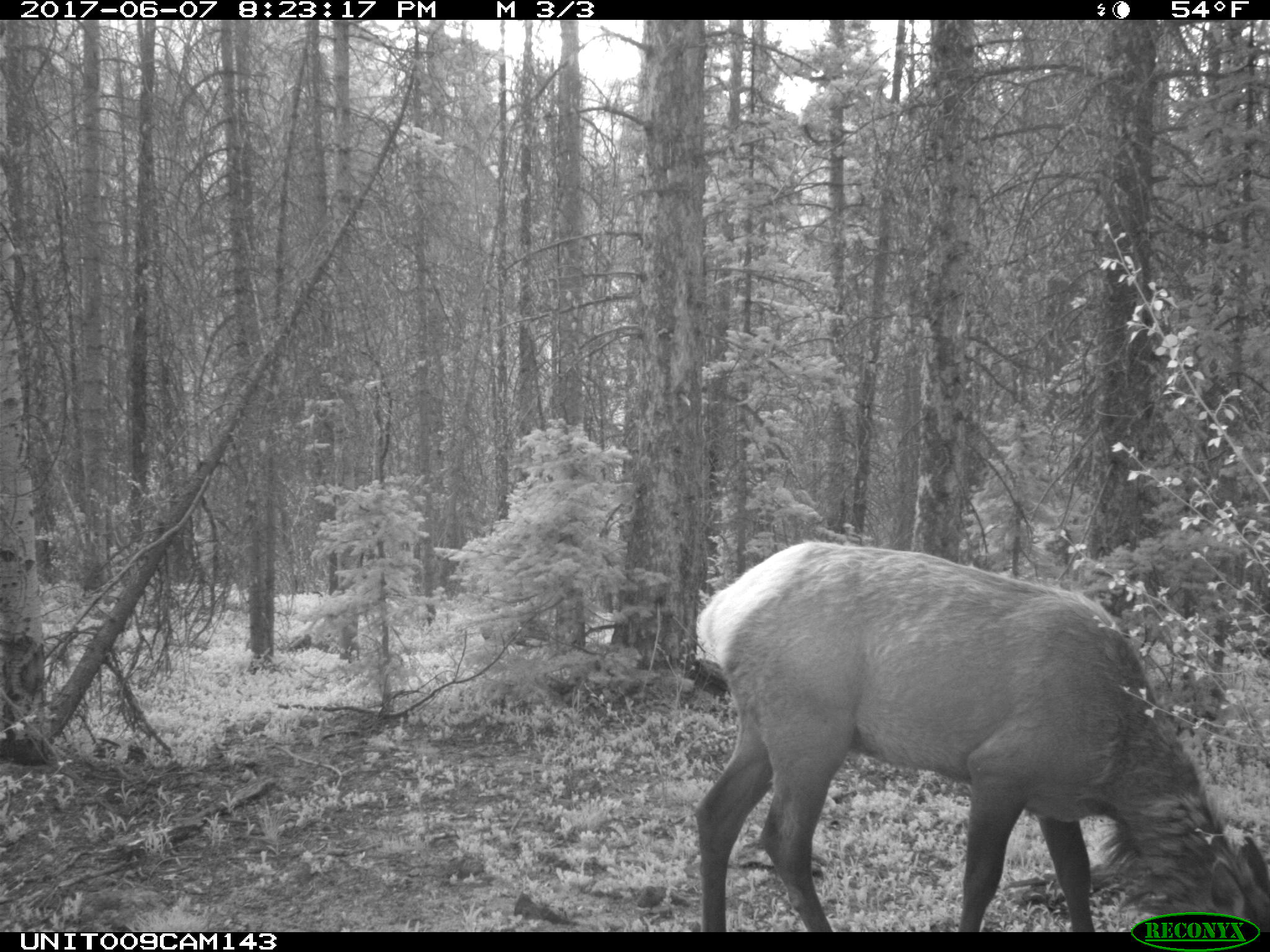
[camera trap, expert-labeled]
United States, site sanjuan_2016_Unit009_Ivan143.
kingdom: Animalia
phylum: Chordata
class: Mammalia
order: Artiodactyla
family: Cervidae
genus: Cervus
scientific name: Cervus elaphus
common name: red deer